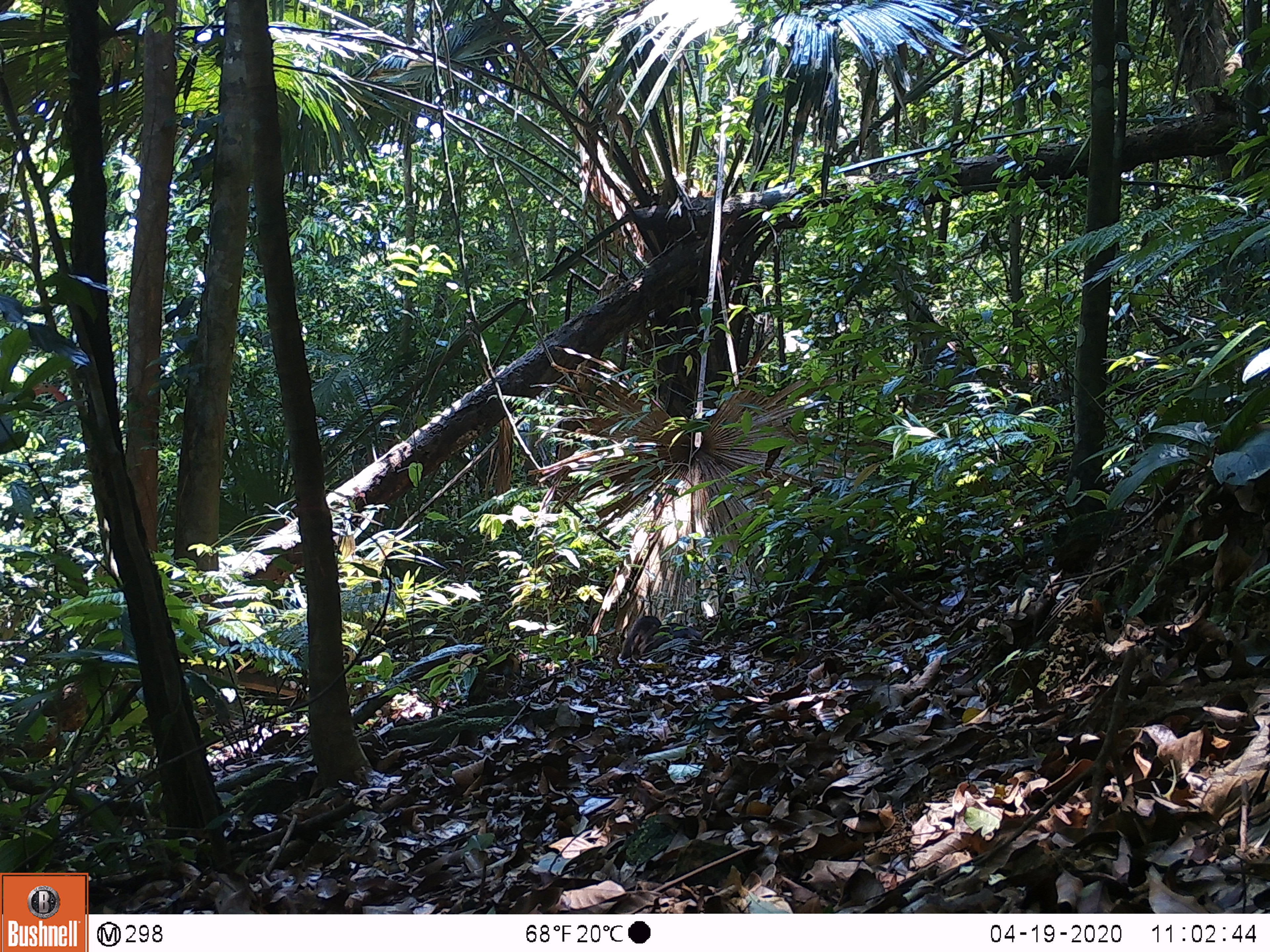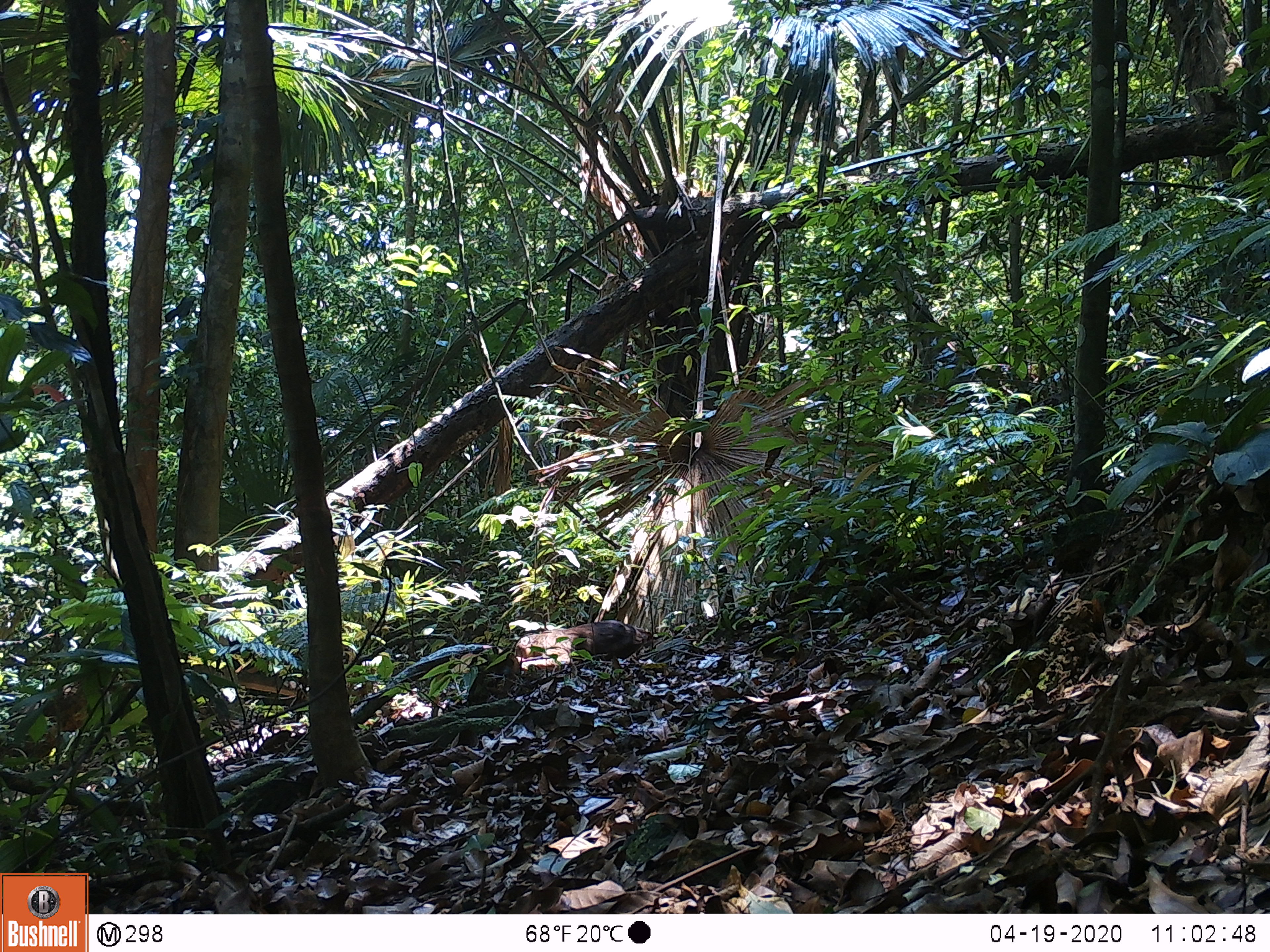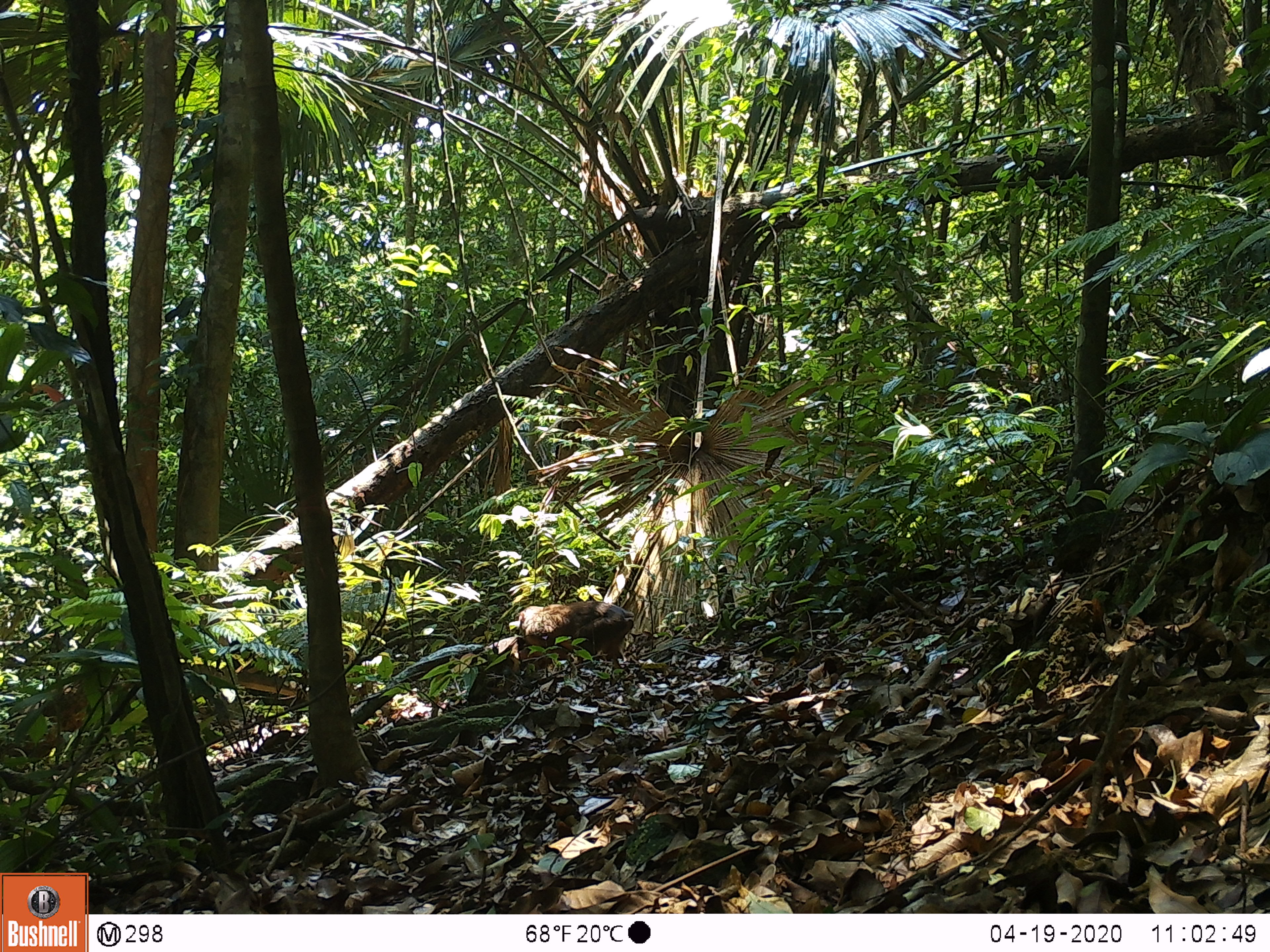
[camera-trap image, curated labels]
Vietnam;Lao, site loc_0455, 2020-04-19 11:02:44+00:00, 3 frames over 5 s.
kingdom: Animalia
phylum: Chordata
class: Mammalia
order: Primates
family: Cercopithecidae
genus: Macaca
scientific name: Macaca arctoides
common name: stump-tailed macaque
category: stump tailed macaque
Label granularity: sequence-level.